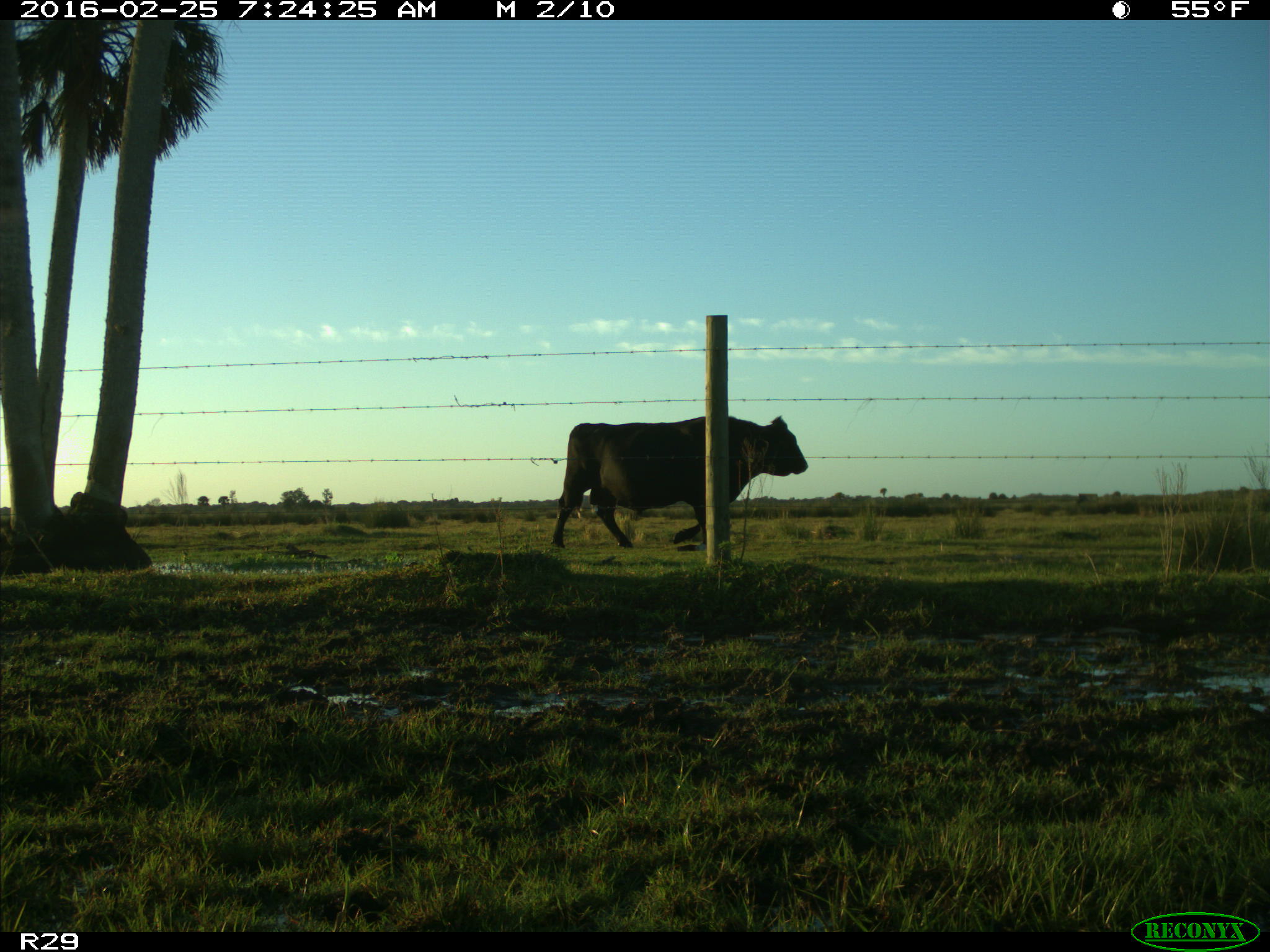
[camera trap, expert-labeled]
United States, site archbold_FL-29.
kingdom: Animalia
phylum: Chordata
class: Mammalia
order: Artiodactyla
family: Bovidae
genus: Bos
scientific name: Bos taurus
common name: domestic cow